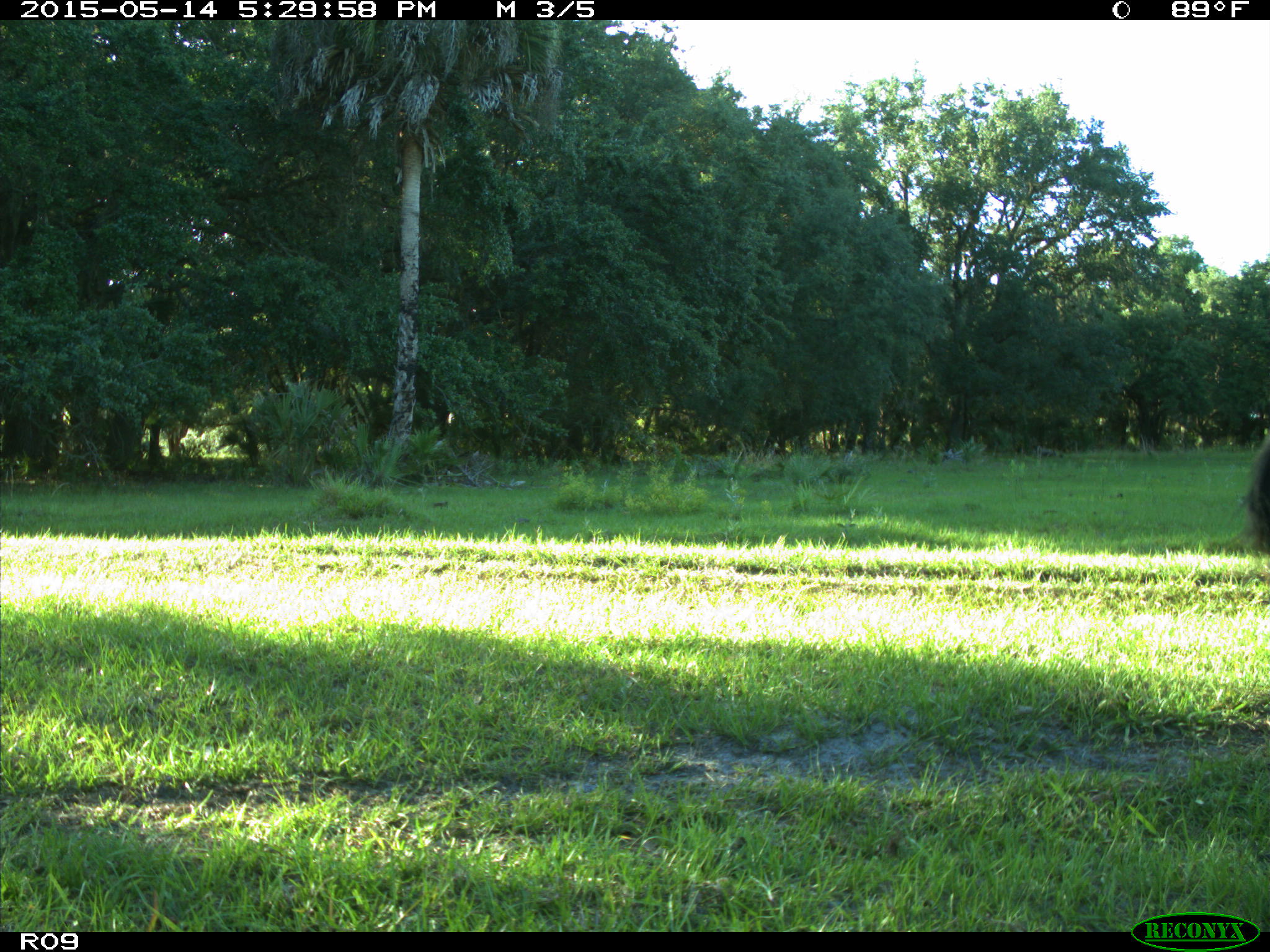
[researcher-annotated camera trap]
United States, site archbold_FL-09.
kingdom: Animalia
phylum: Chordata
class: Mammalia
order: Artiodactyla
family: Bovidae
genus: Bos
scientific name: Bos taurus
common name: domestic cow